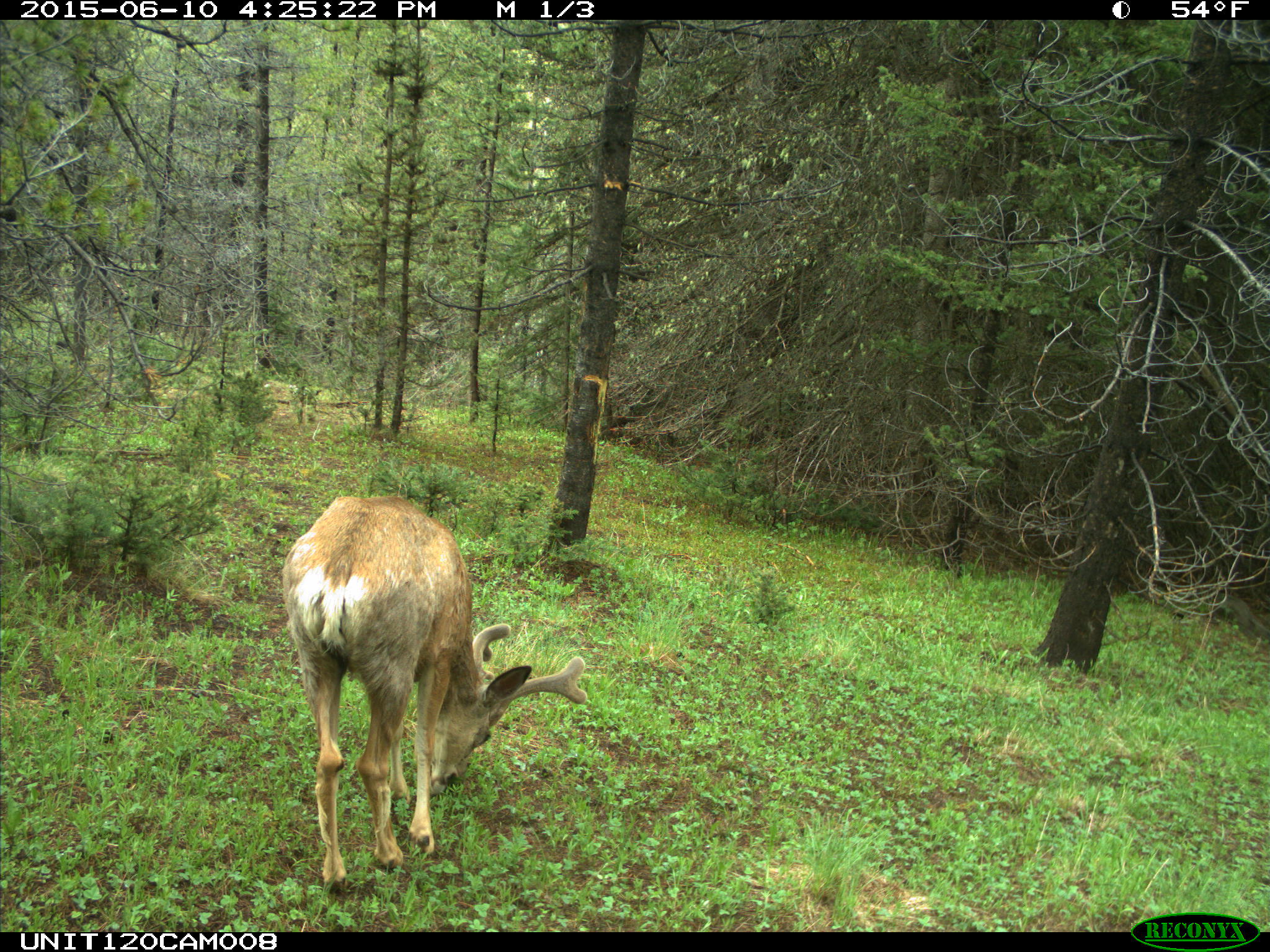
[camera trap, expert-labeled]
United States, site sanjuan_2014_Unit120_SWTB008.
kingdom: Animalia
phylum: Chordata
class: Mammalia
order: Artiodactyla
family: Cervidae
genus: Odocoileus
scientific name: Odocoileus hemionus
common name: mule deer